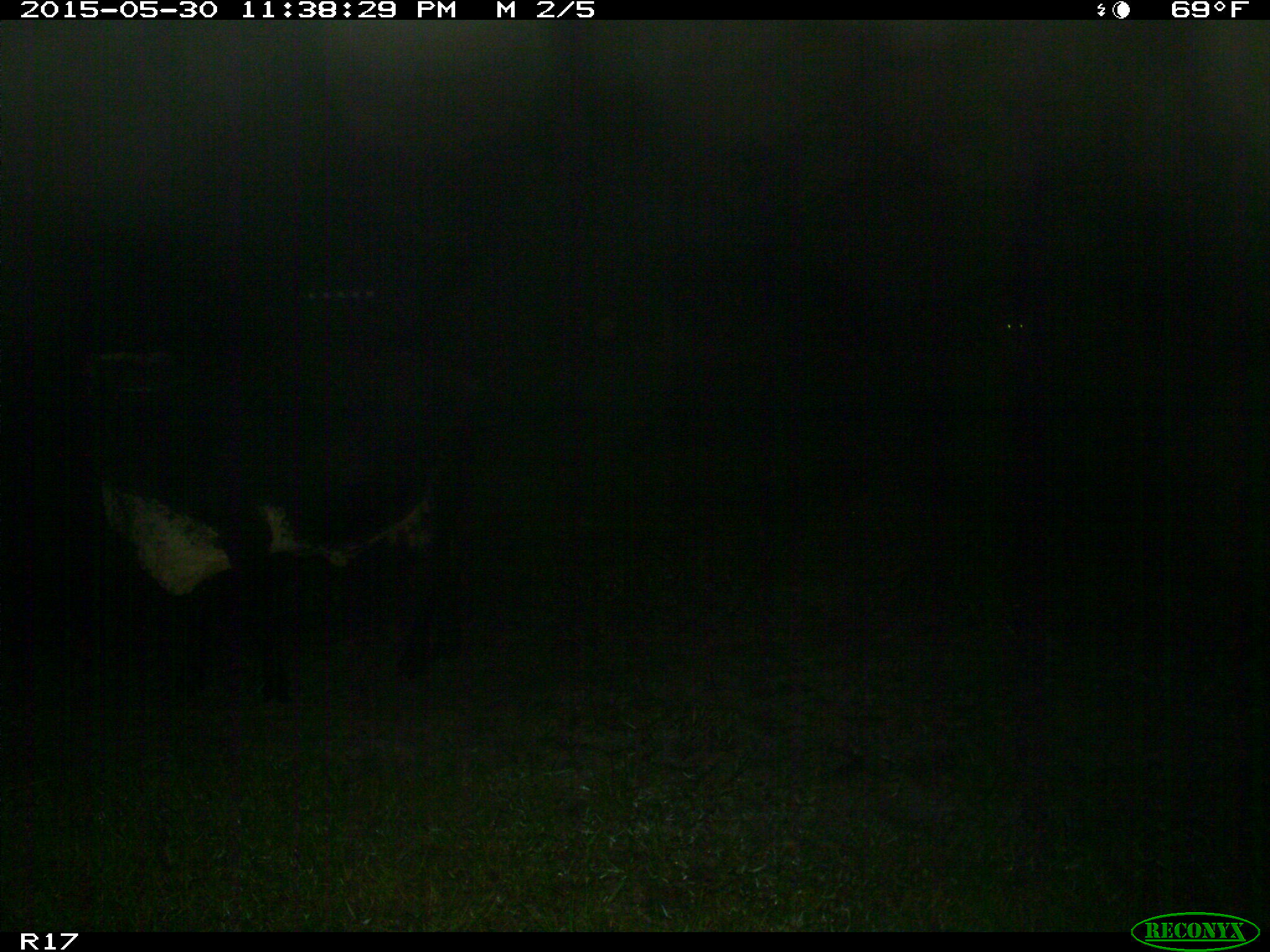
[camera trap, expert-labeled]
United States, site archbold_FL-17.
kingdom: Animalia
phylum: Chordata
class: Mammalia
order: Artiodactyla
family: Bovidae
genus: Bos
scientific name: Bos taurus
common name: domestic cow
Bos taurus (domestic cow).